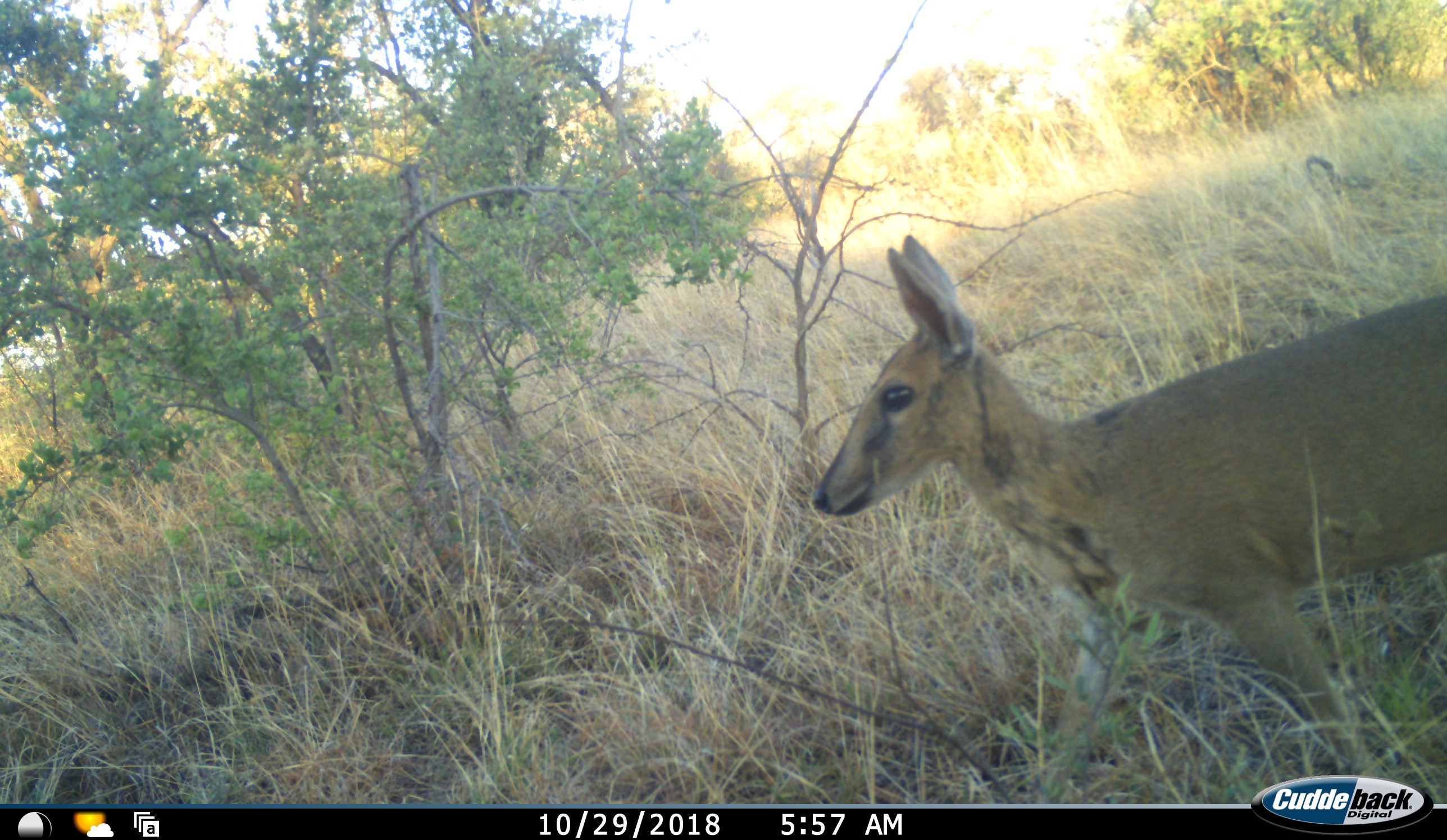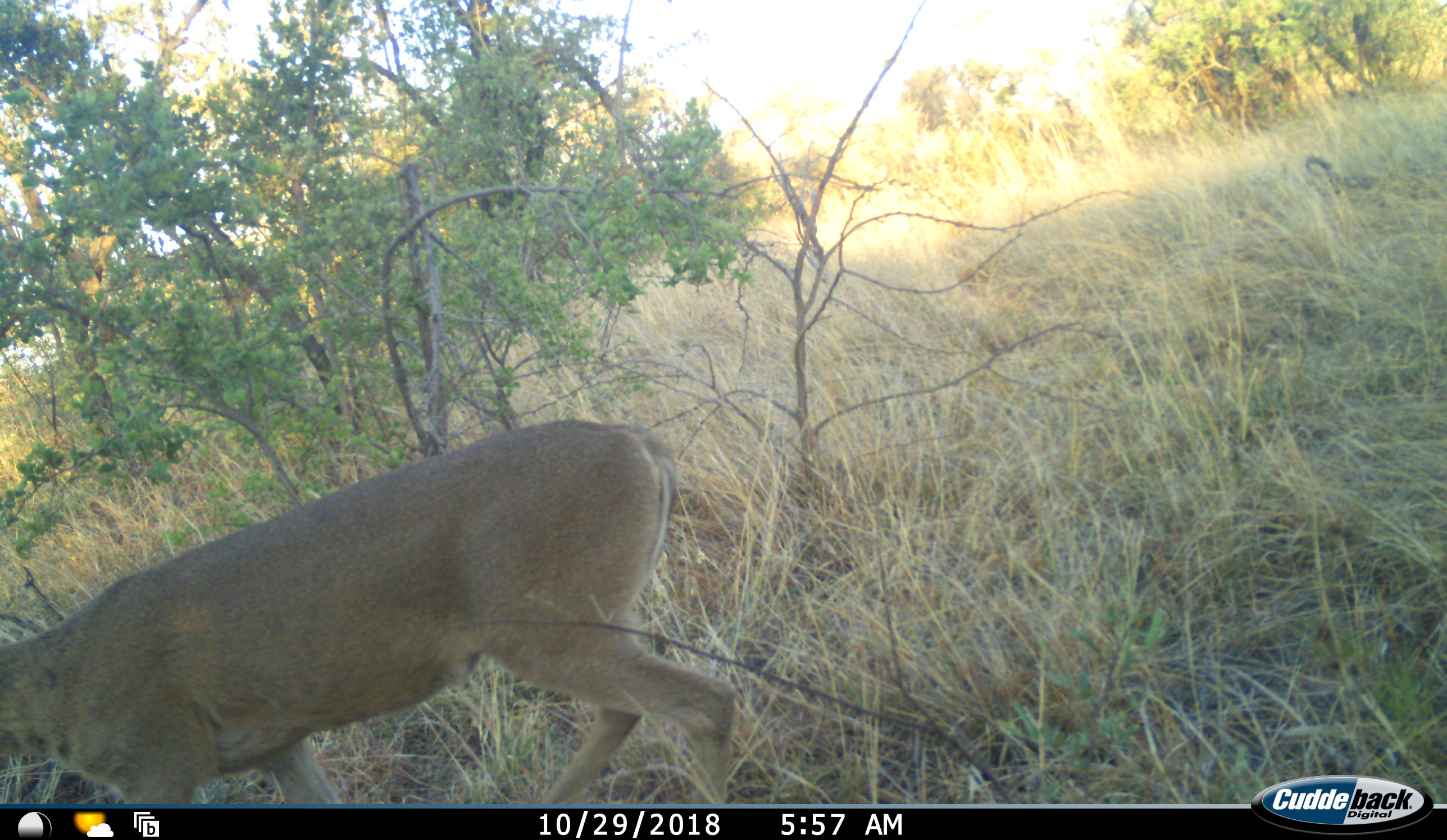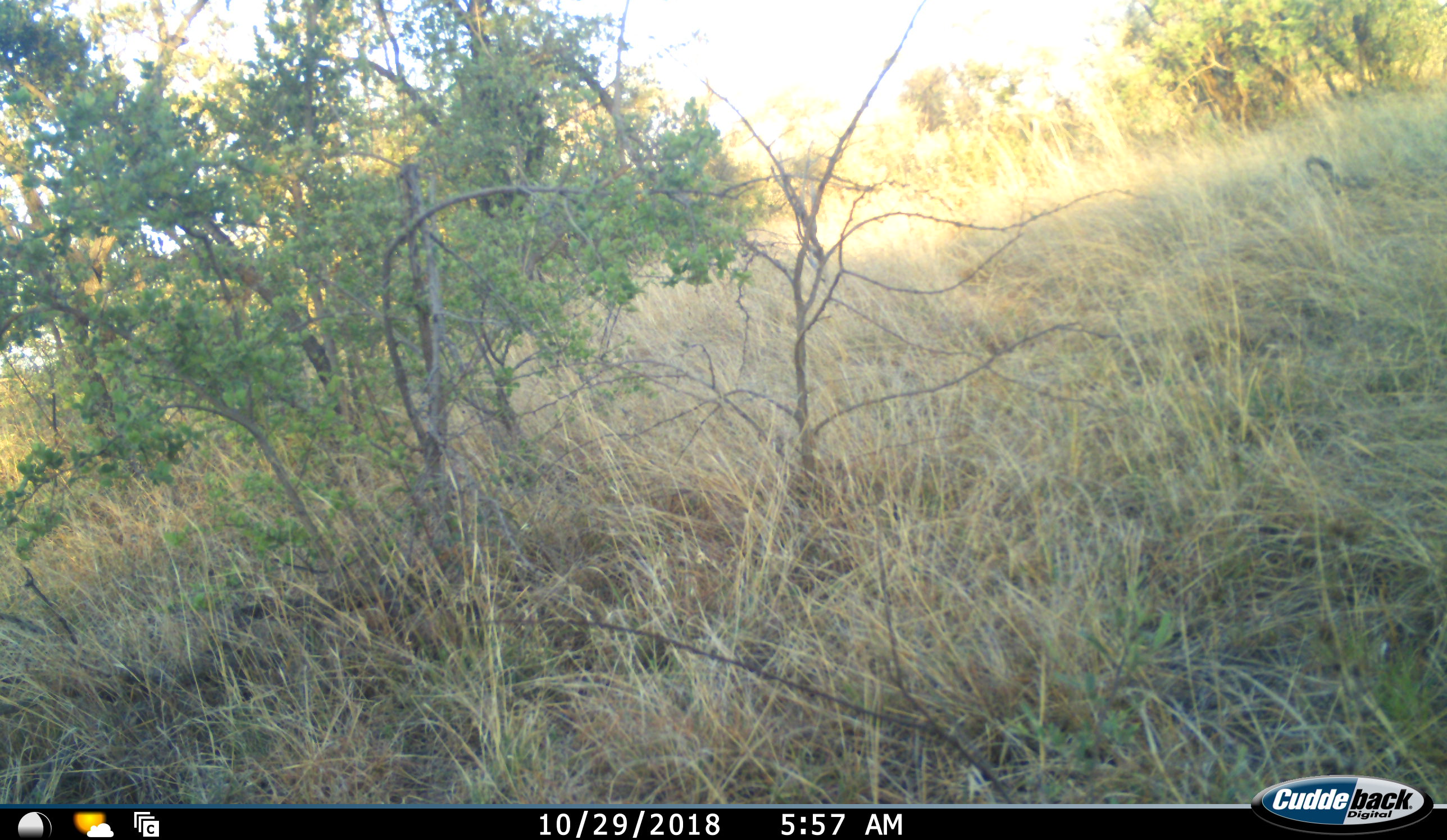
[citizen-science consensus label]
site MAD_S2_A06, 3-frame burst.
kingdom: Animalia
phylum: Chordata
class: Mammalia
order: Artiodactyla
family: Bovidae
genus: Sylvicapra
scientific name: Sylvicapra grimmia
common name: common duiker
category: duikercommongrey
Duikercommongrey (common duiker) (Sylvicapra grimmia), count 1. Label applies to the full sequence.